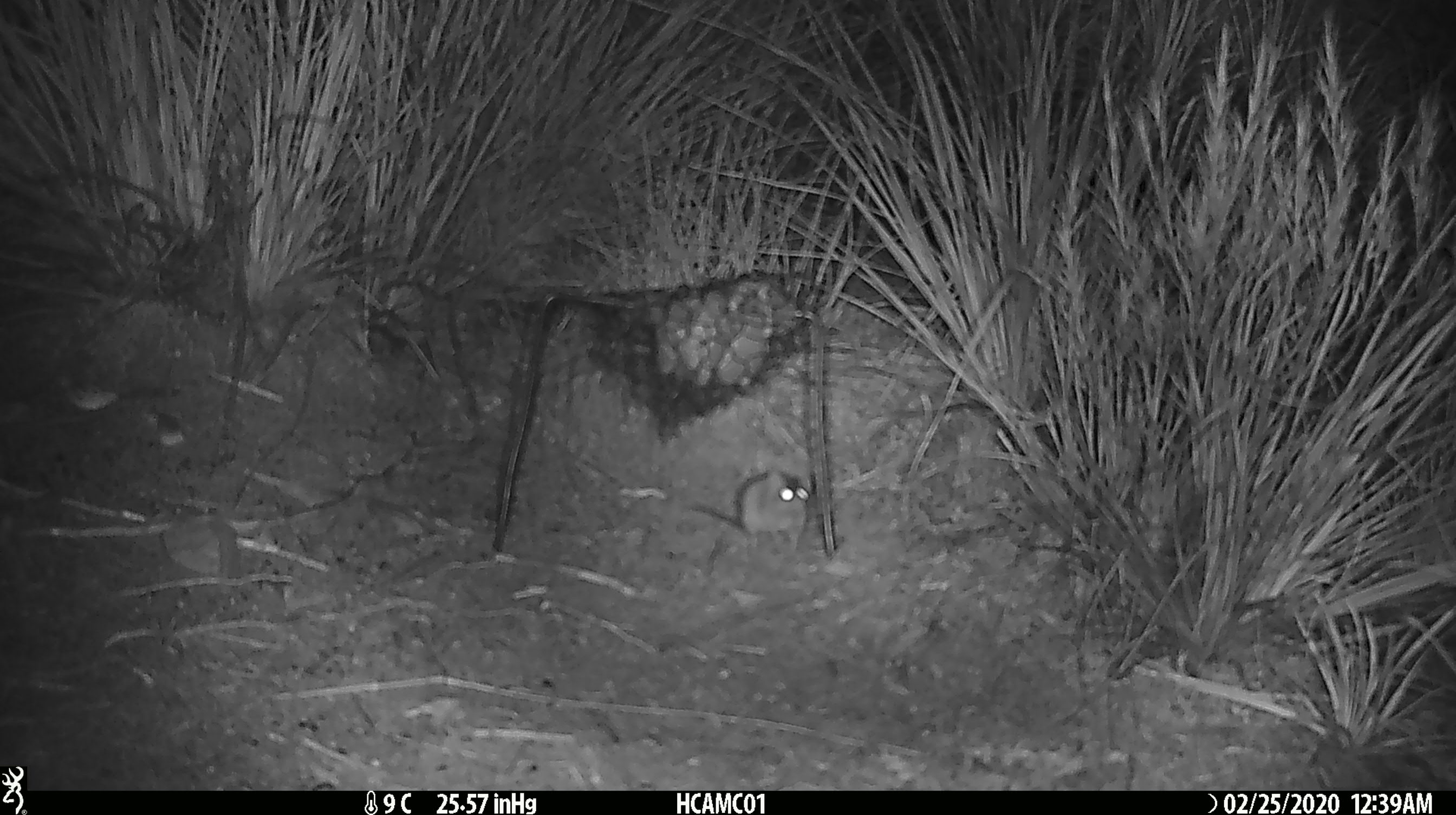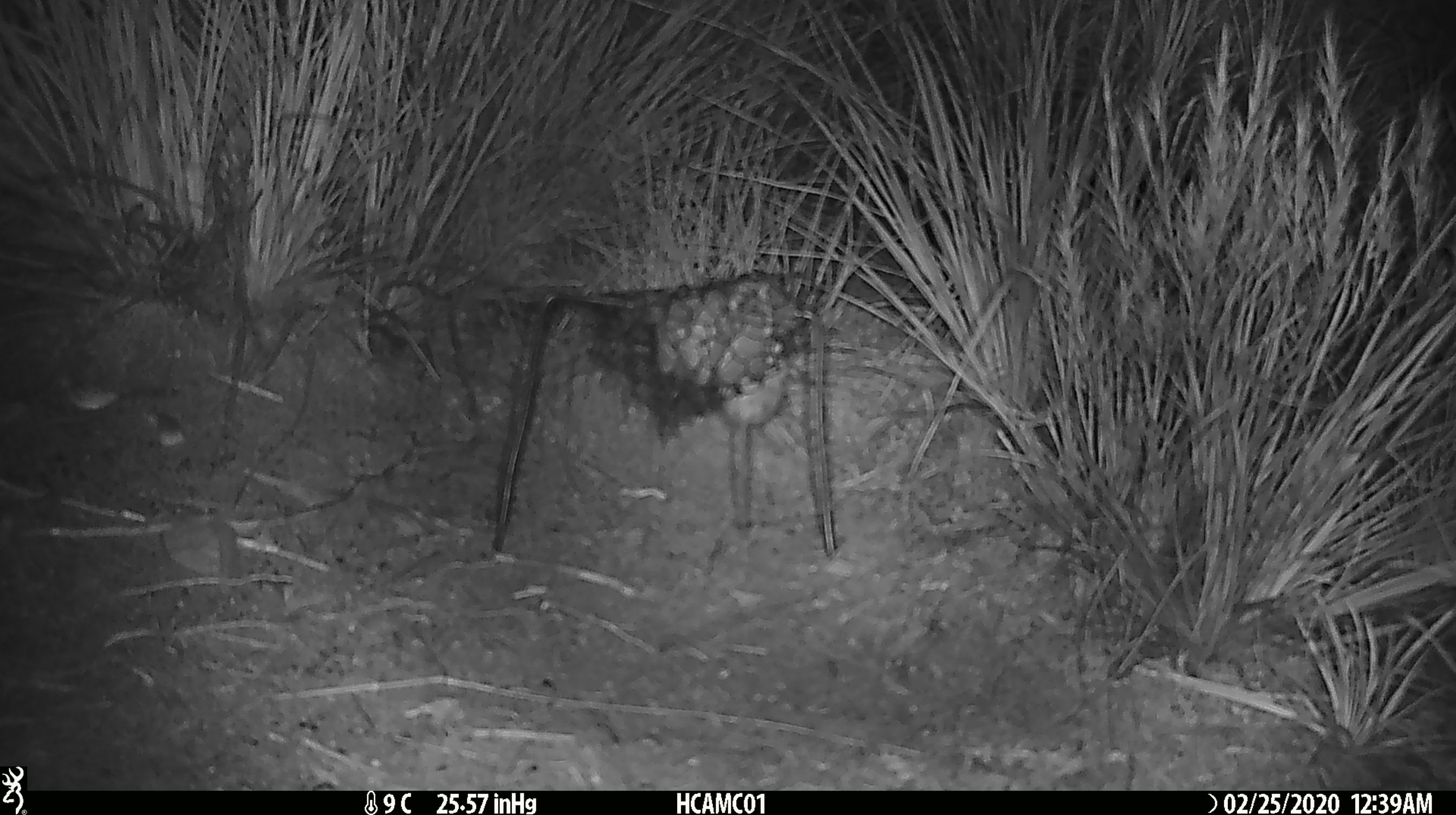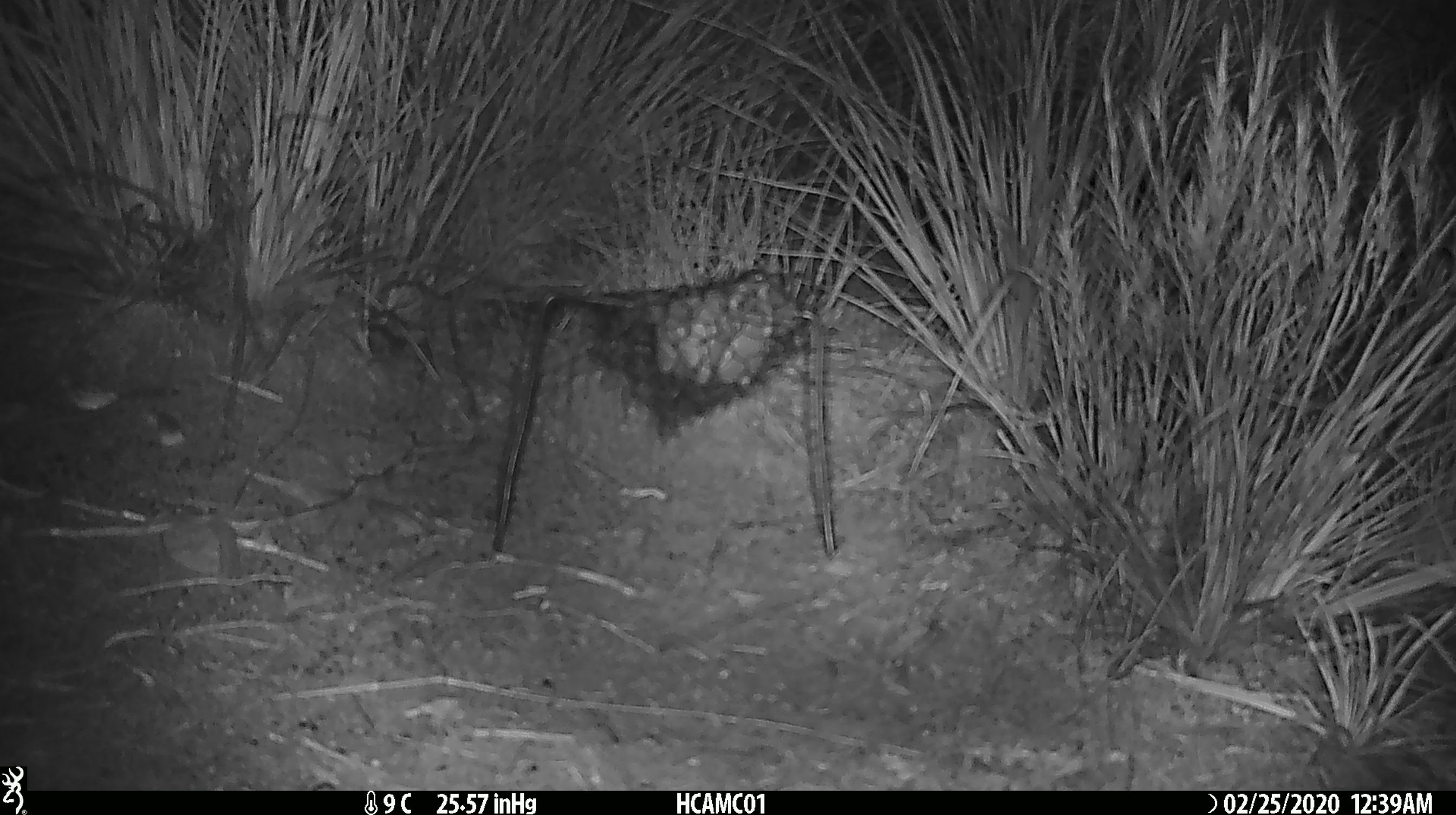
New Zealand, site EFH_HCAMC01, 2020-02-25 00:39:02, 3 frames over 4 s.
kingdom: Animalia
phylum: Chordata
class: Mammalia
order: Rodentia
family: Muridae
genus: Mus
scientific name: Mus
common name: mouse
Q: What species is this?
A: Mouse (Mus).